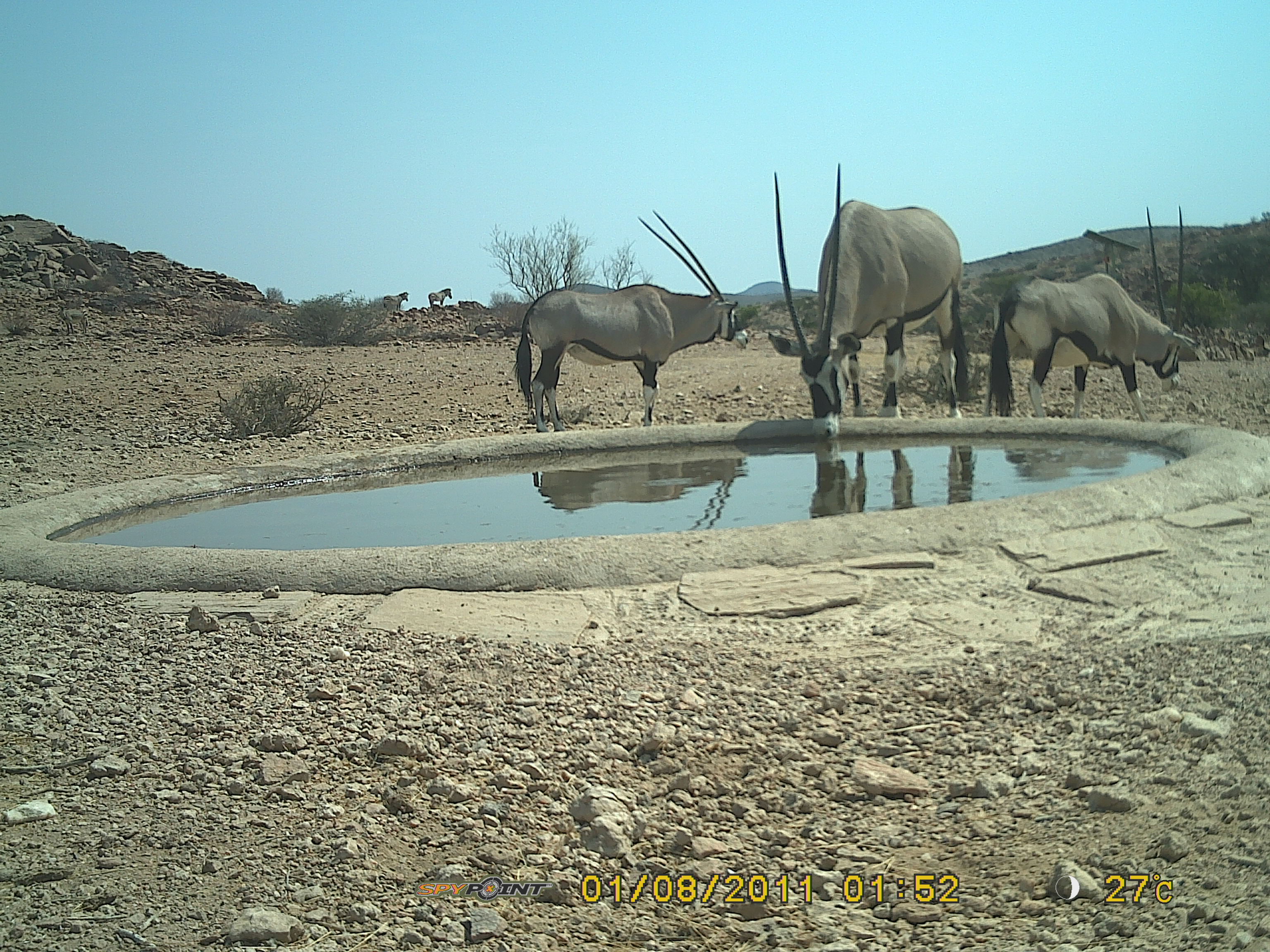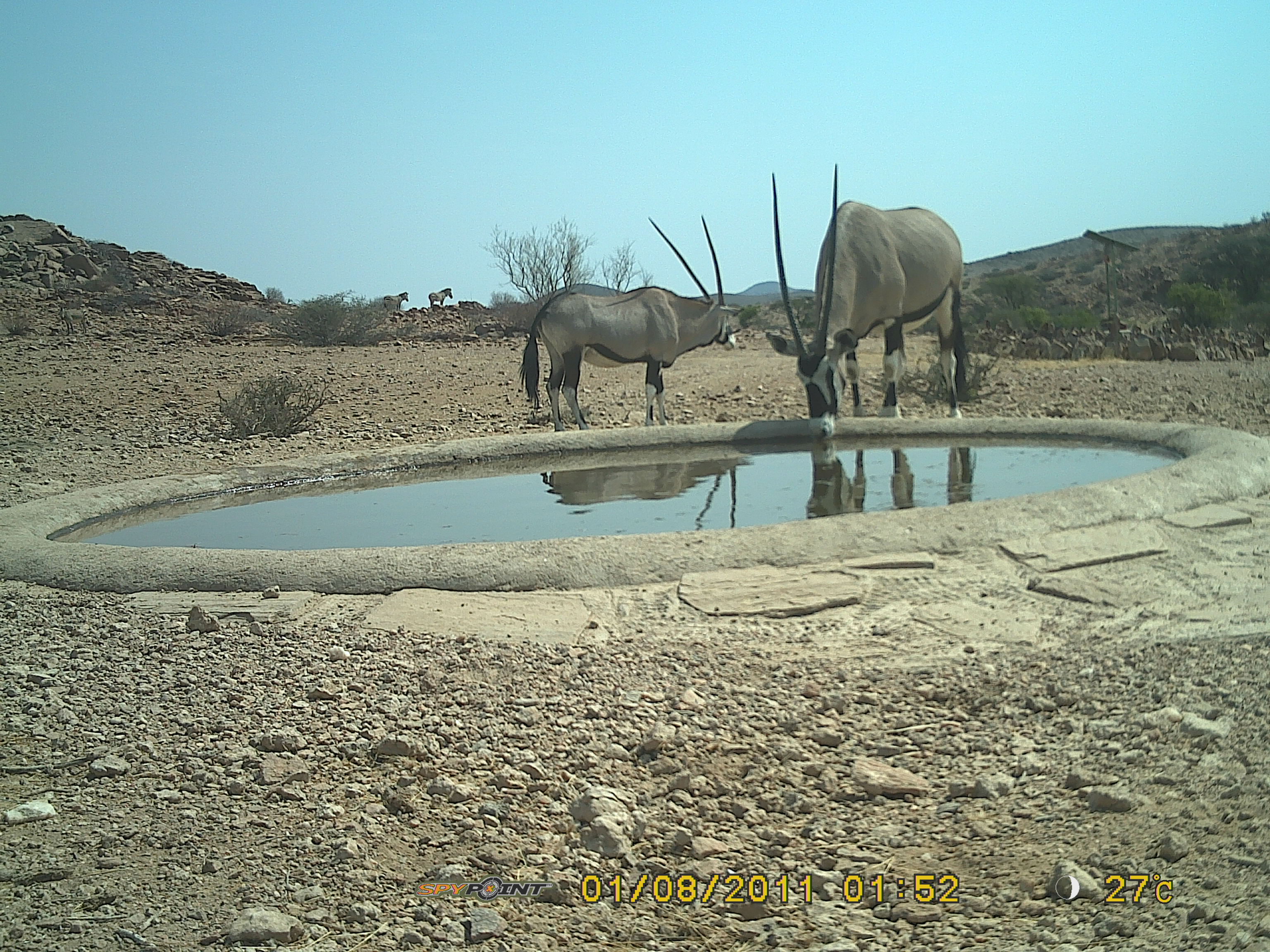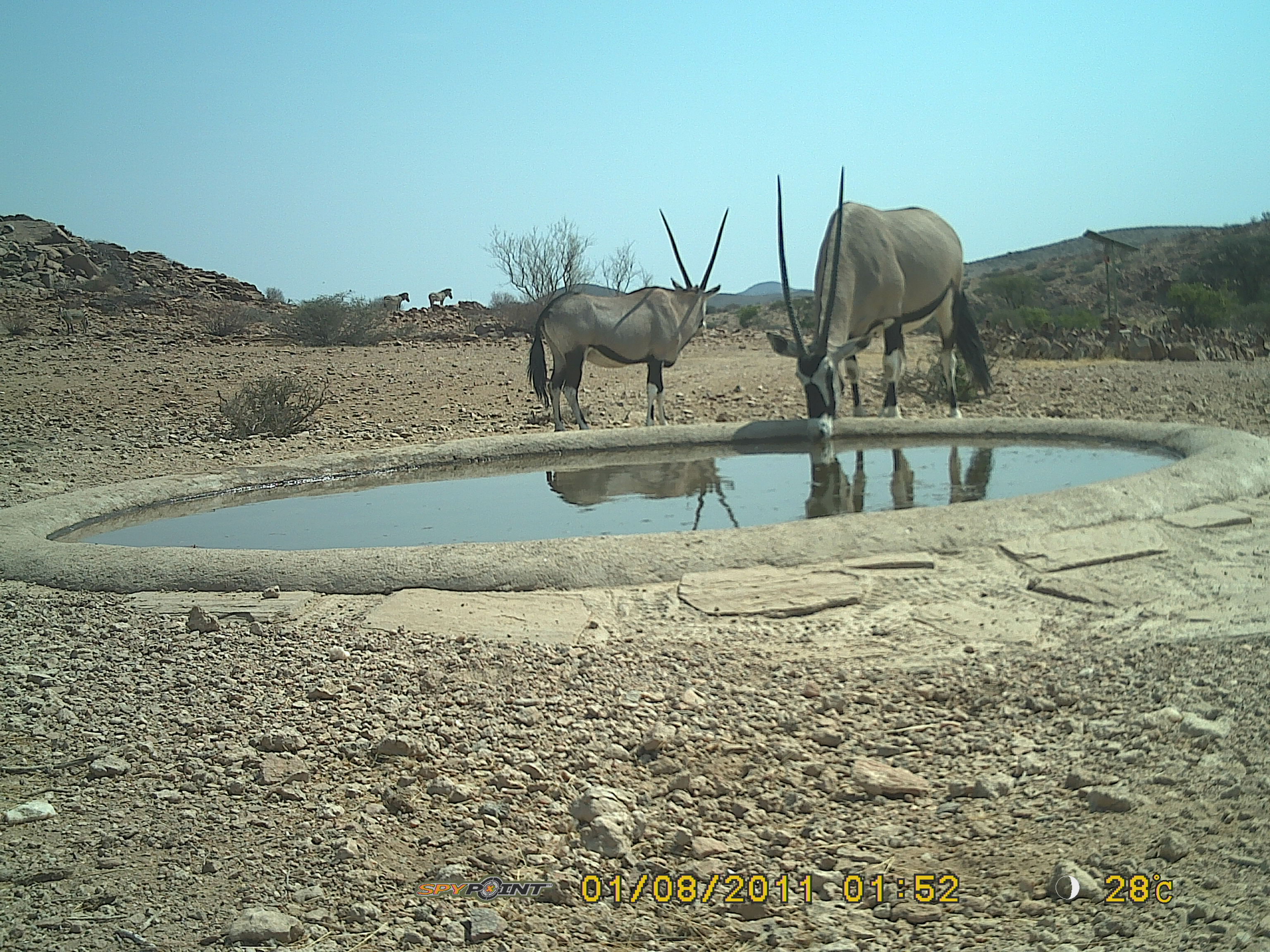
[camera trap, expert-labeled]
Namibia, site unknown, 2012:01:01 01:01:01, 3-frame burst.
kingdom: Animalia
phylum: Chordata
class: Mammalia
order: Artiodactyla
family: Bovidae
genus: Oryx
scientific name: Oryx gazella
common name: gemsbok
Oryx gazella (gemsbok).